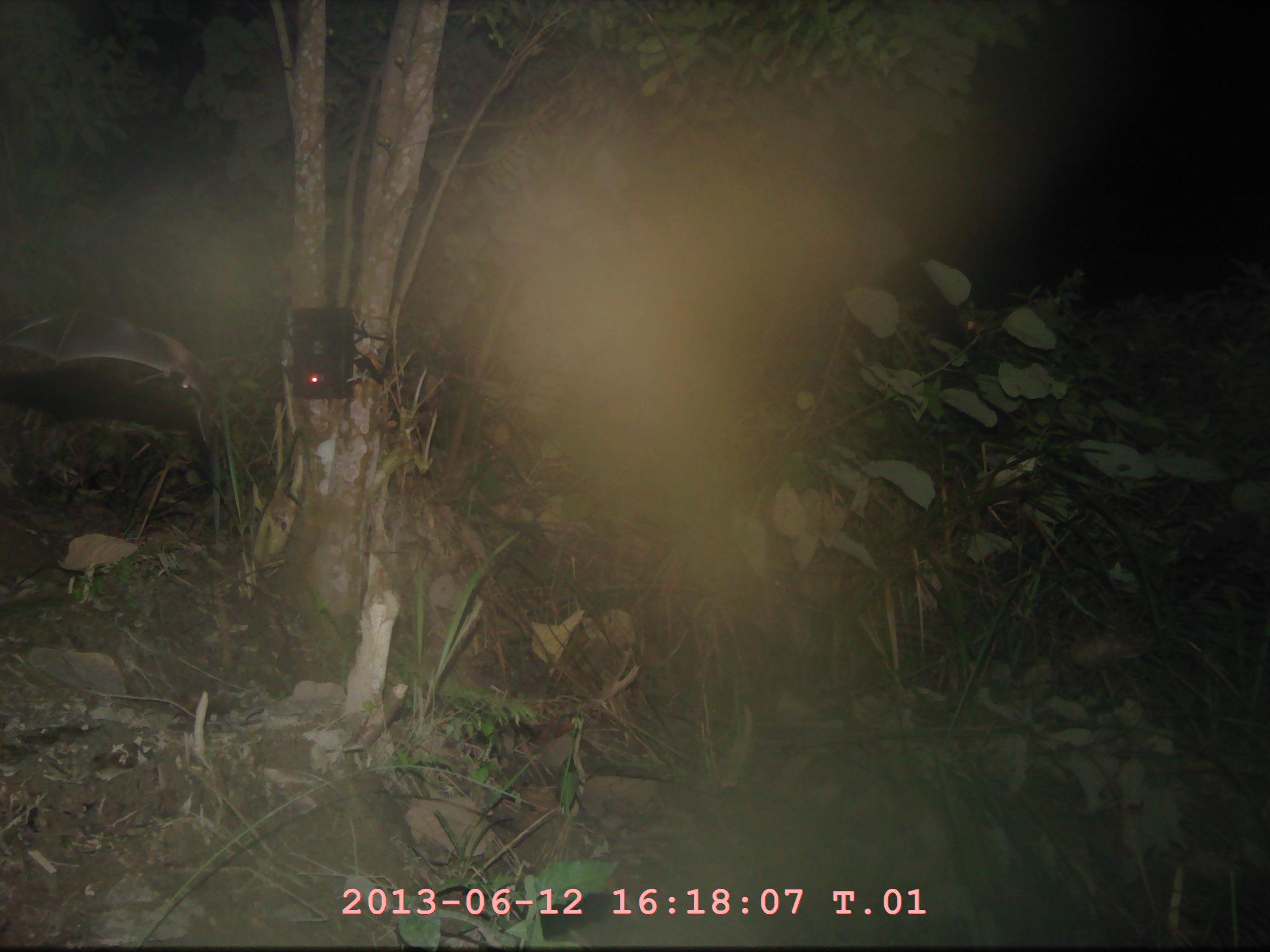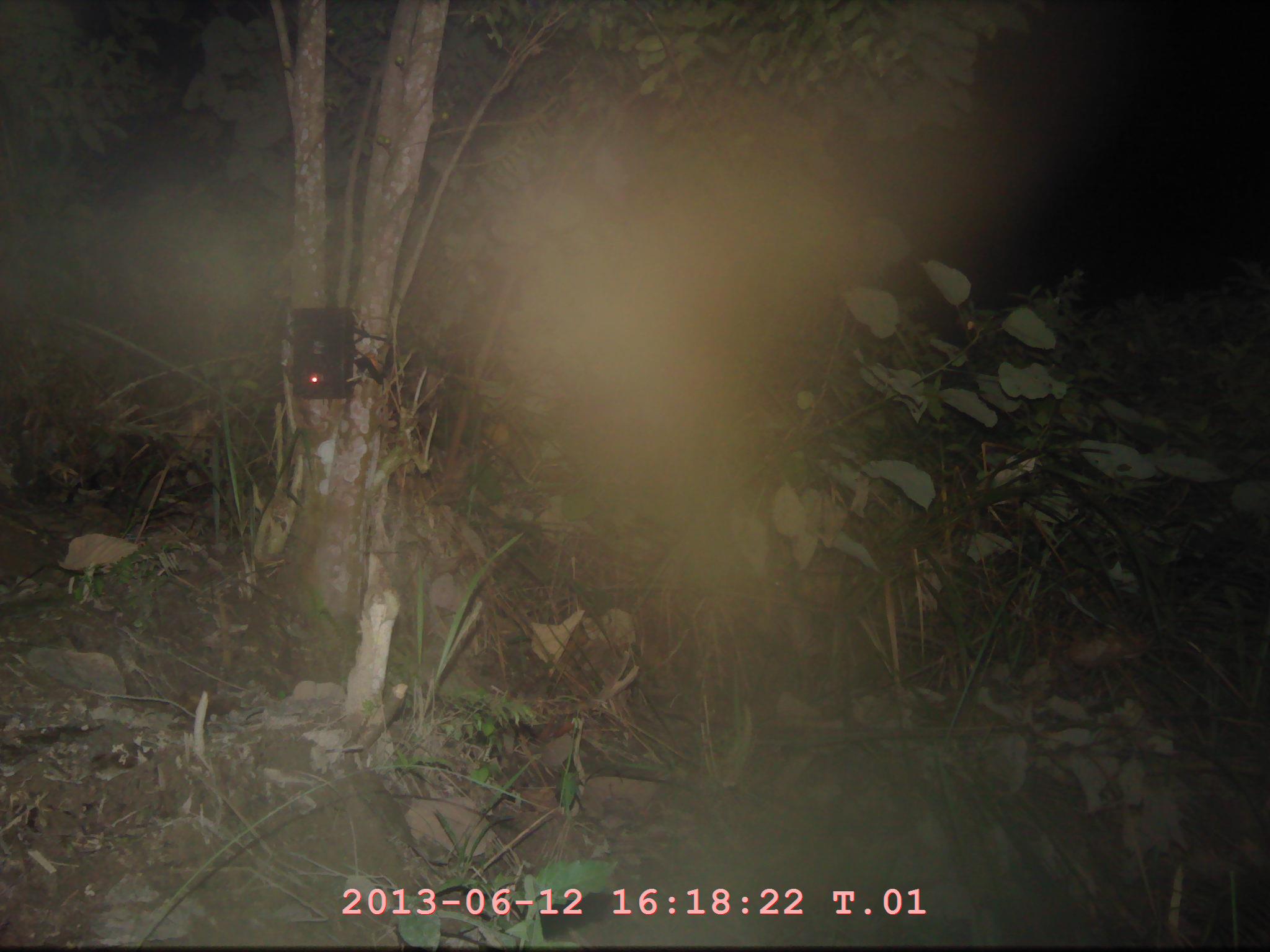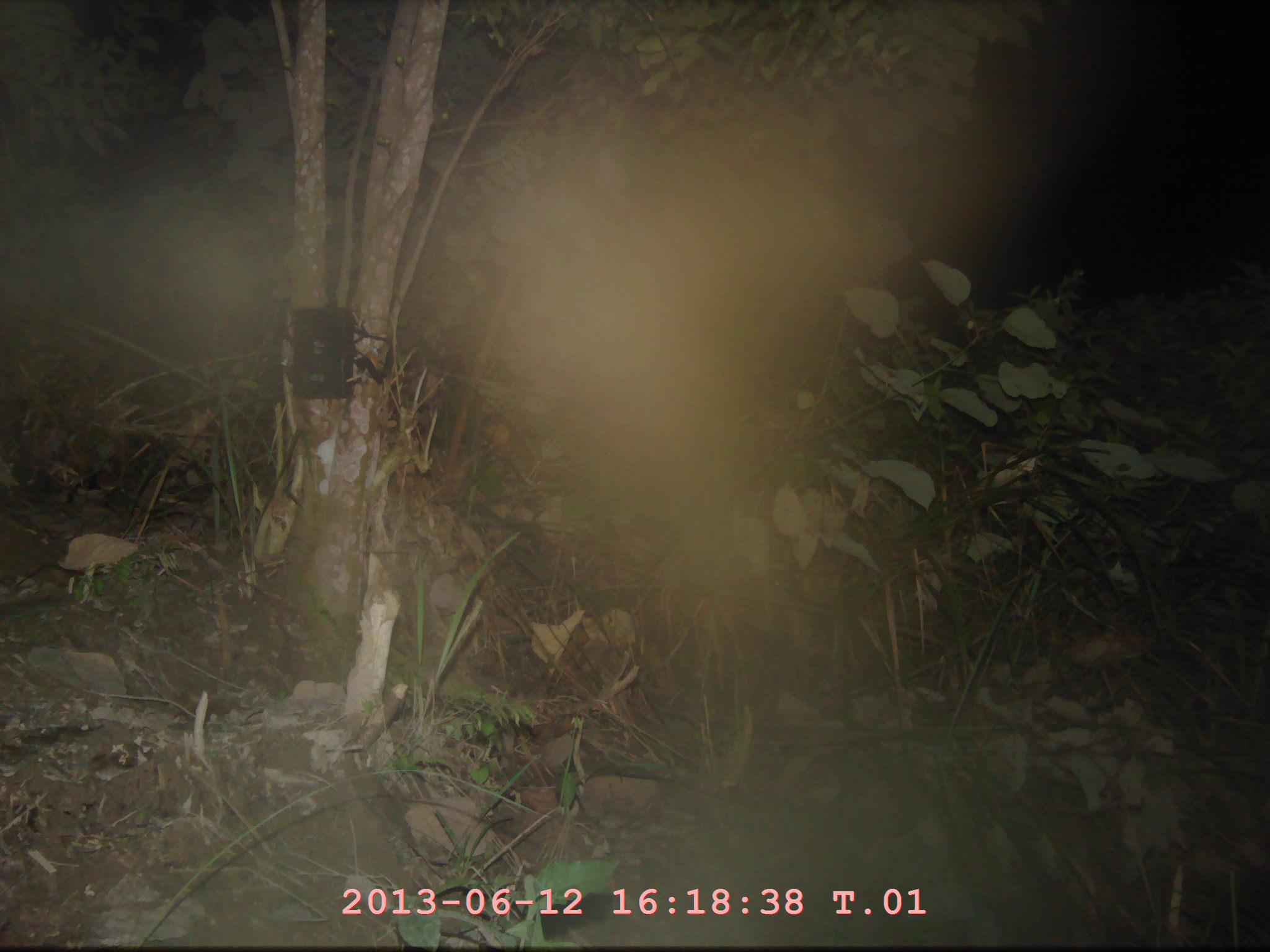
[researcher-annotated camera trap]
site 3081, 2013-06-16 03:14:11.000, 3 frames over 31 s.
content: unidentified animal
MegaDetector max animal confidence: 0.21